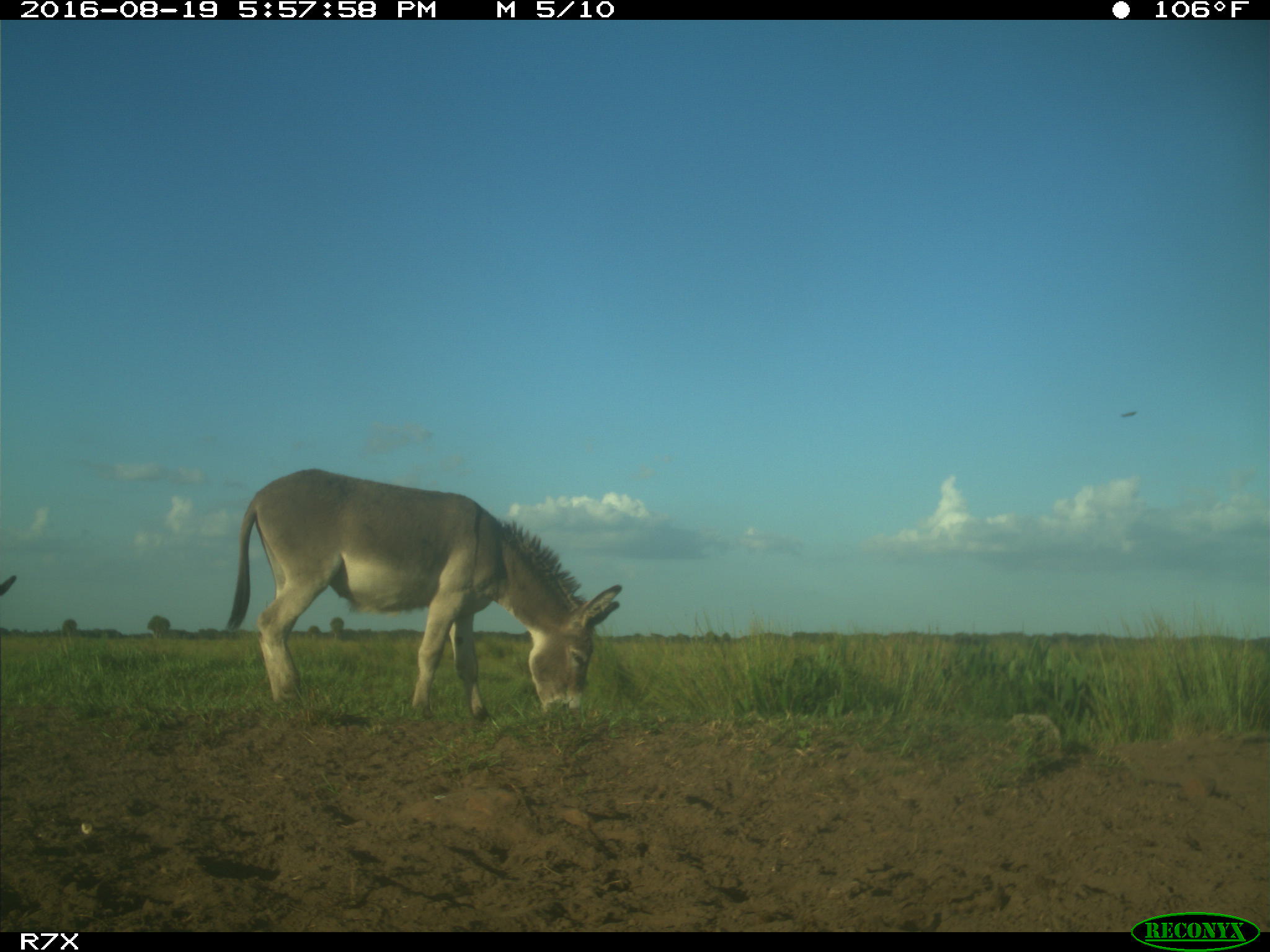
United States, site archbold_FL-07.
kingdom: Animalia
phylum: Chordata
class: Mammalia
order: Perissodactyla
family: Equidae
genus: Equus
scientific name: Equus africanus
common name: african wild ass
Equus africanus (african wild ass).